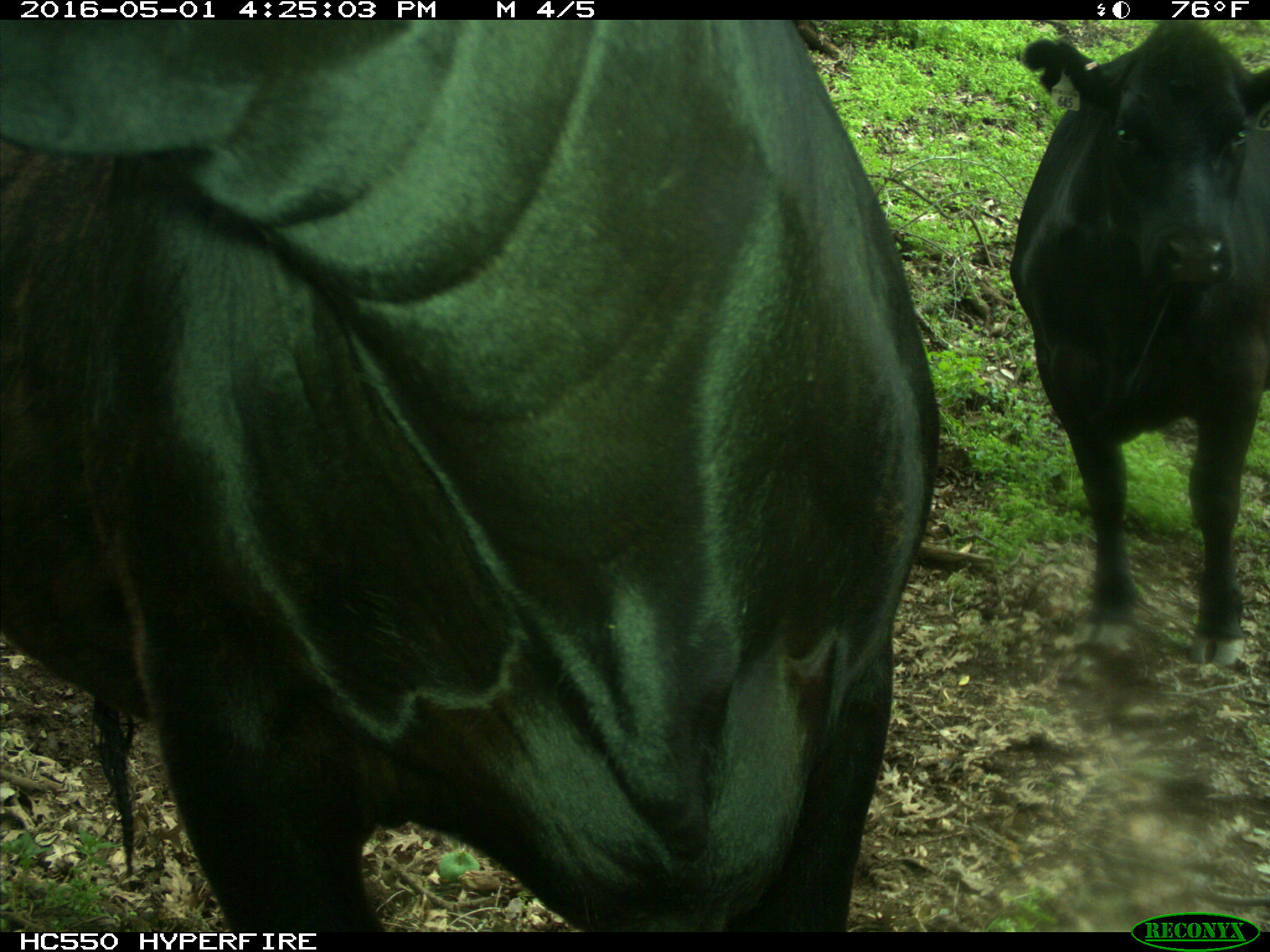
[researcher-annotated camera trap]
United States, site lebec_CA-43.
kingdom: Animalia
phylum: Chordata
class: Mammalia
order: Artiodactyla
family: Bovidae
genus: Bos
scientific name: Bos taurus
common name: domestic cow